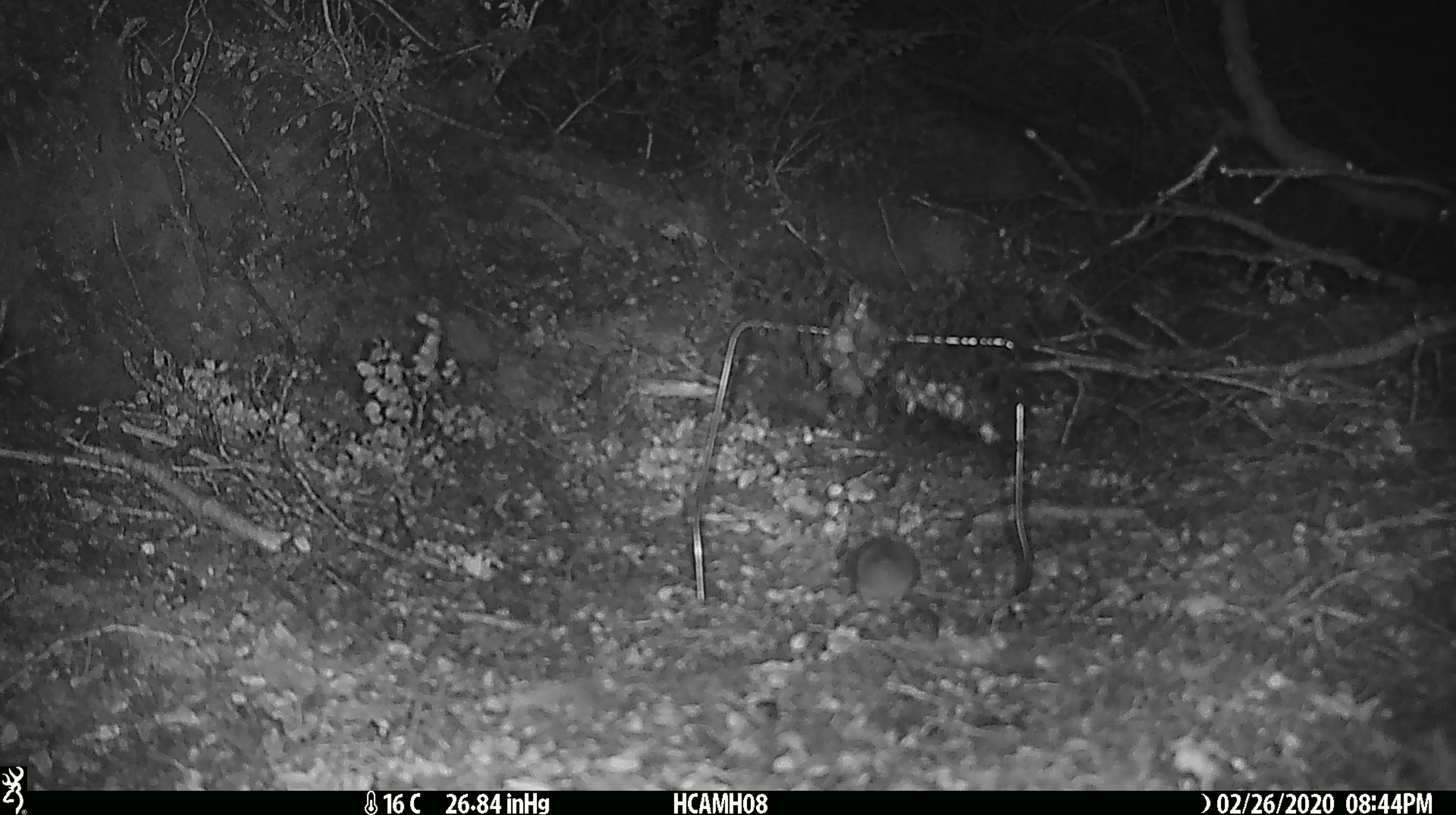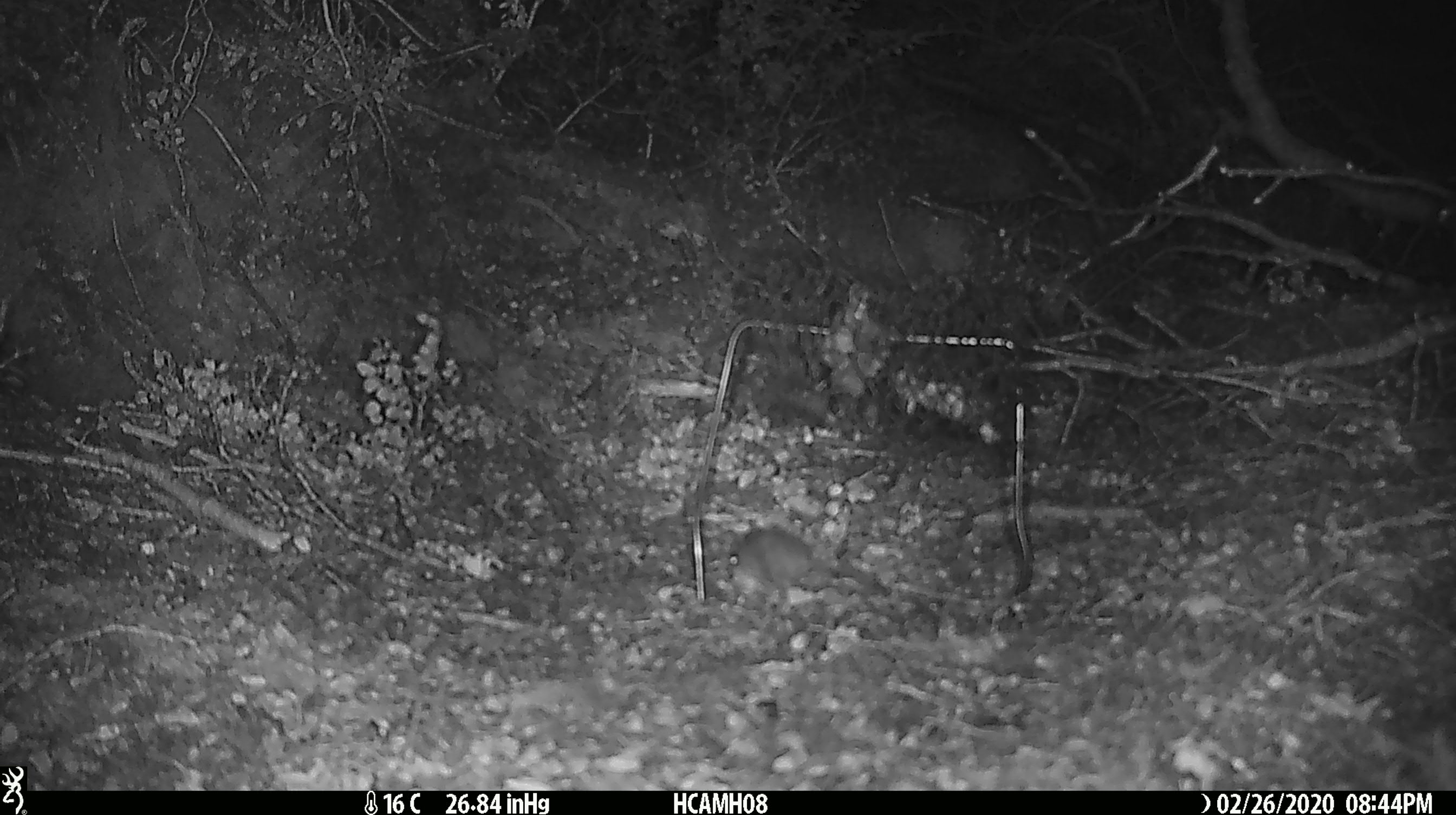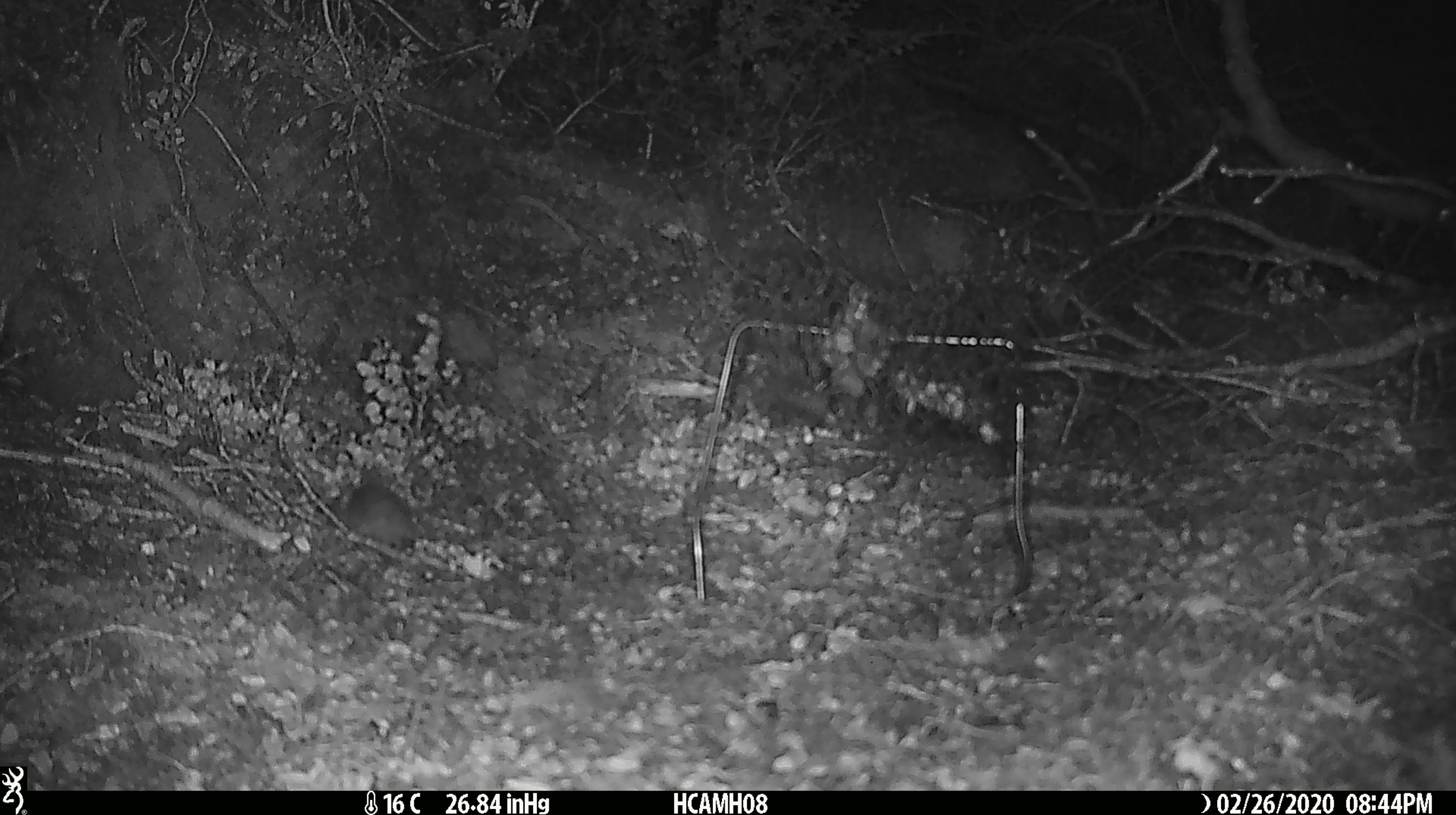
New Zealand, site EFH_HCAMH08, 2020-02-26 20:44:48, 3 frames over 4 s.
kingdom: Animalia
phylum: Chordata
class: Mammalia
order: Rodentia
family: Muridae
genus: Mus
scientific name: Mus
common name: mouse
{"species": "mouse (Mus)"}